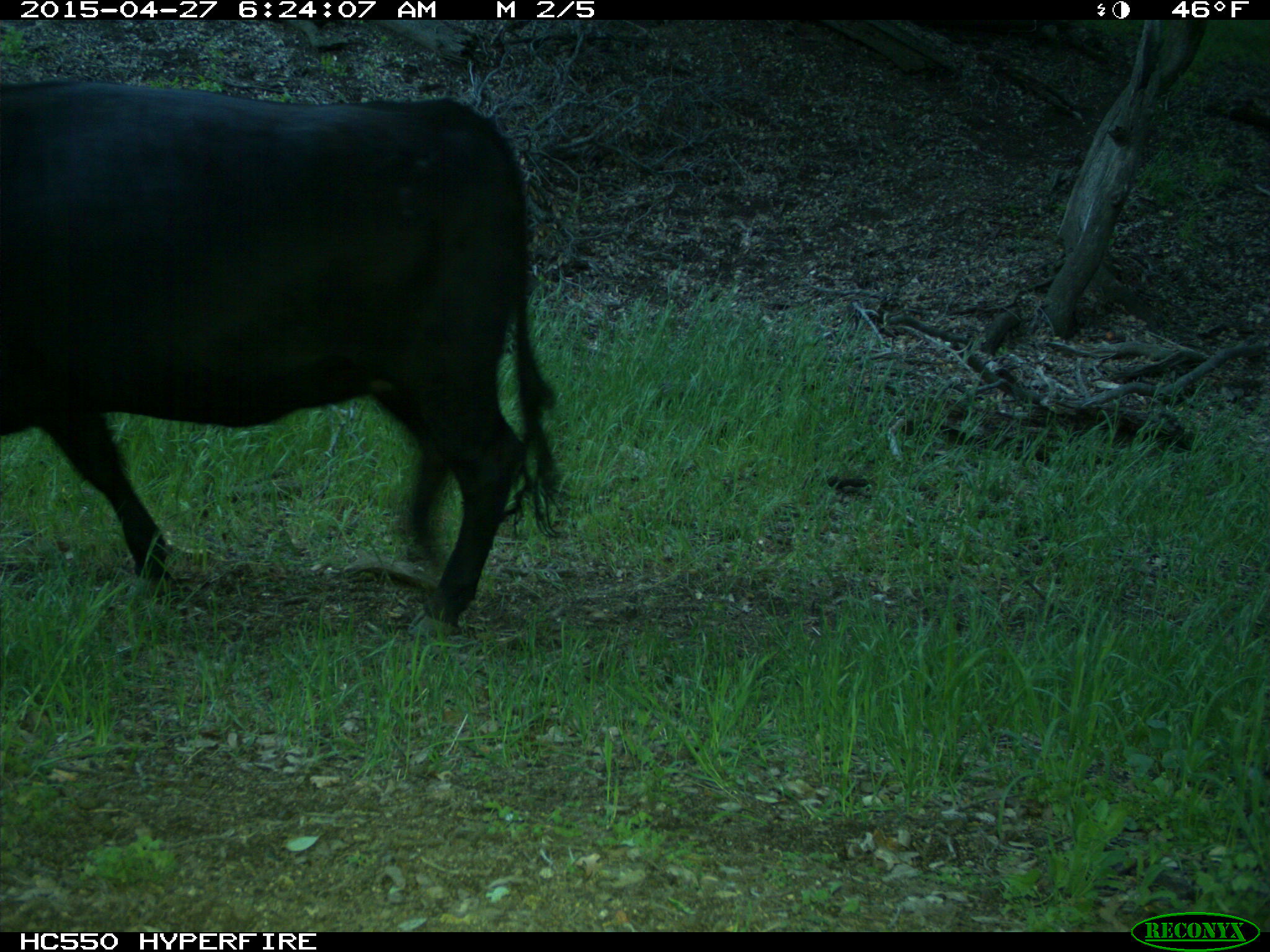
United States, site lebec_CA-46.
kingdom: Animalia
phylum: Chordata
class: Mammalia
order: Artiodactyla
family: Bovidae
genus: Bos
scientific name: Bos taurus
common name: domestic cow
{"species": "Bos taurus (domestic cow)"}